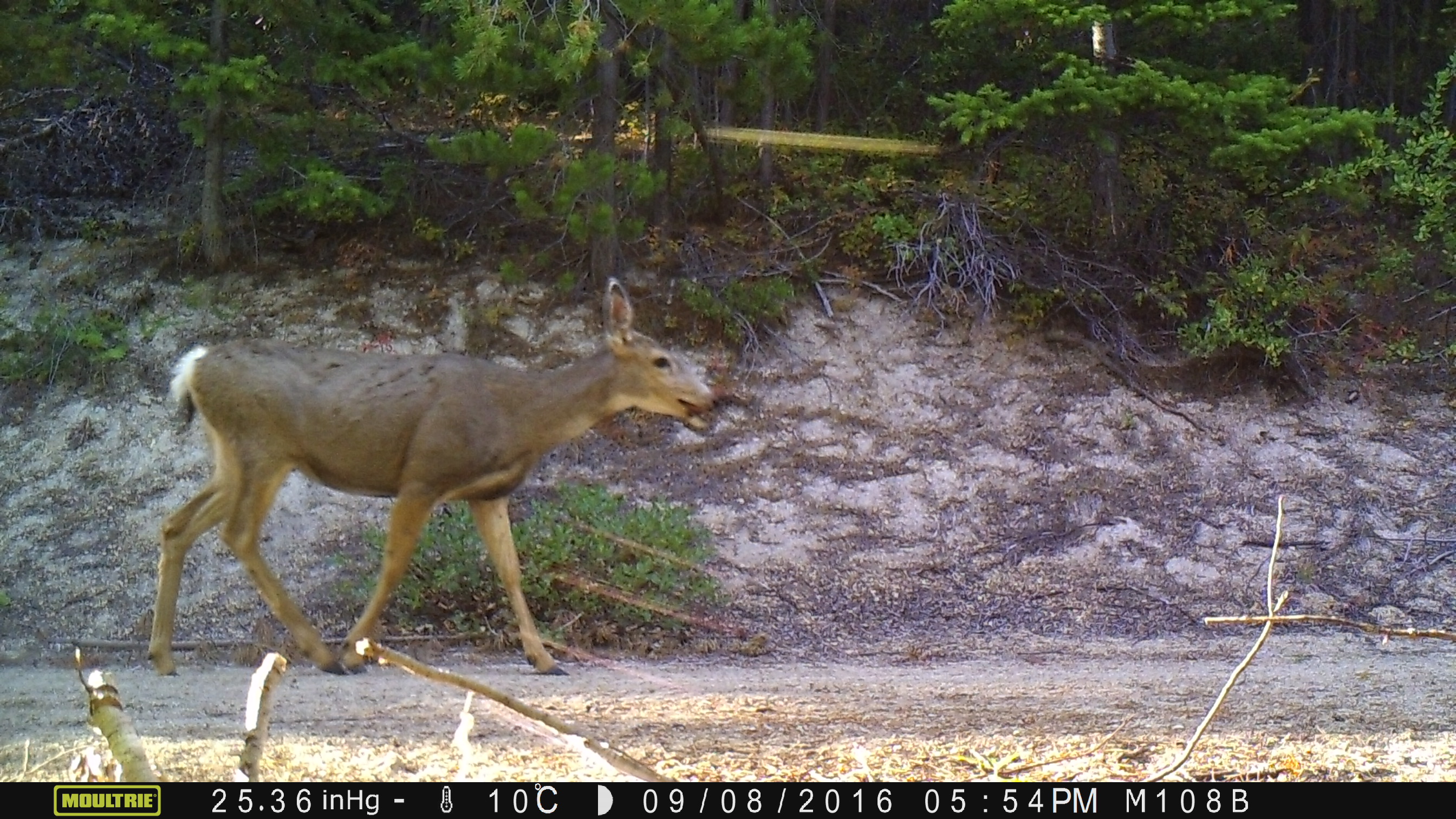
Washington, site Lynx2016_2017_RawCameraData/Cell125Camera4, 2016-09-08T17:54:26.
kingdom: Animalia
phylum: Chordata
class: Mammalia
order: Artiodactyla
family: Cervidae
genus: Odocoileus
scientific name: Odocoileus hemionus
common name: mule deer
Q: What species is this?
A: Odocoileus hemionus (mule deer).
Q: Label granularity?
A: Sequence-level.